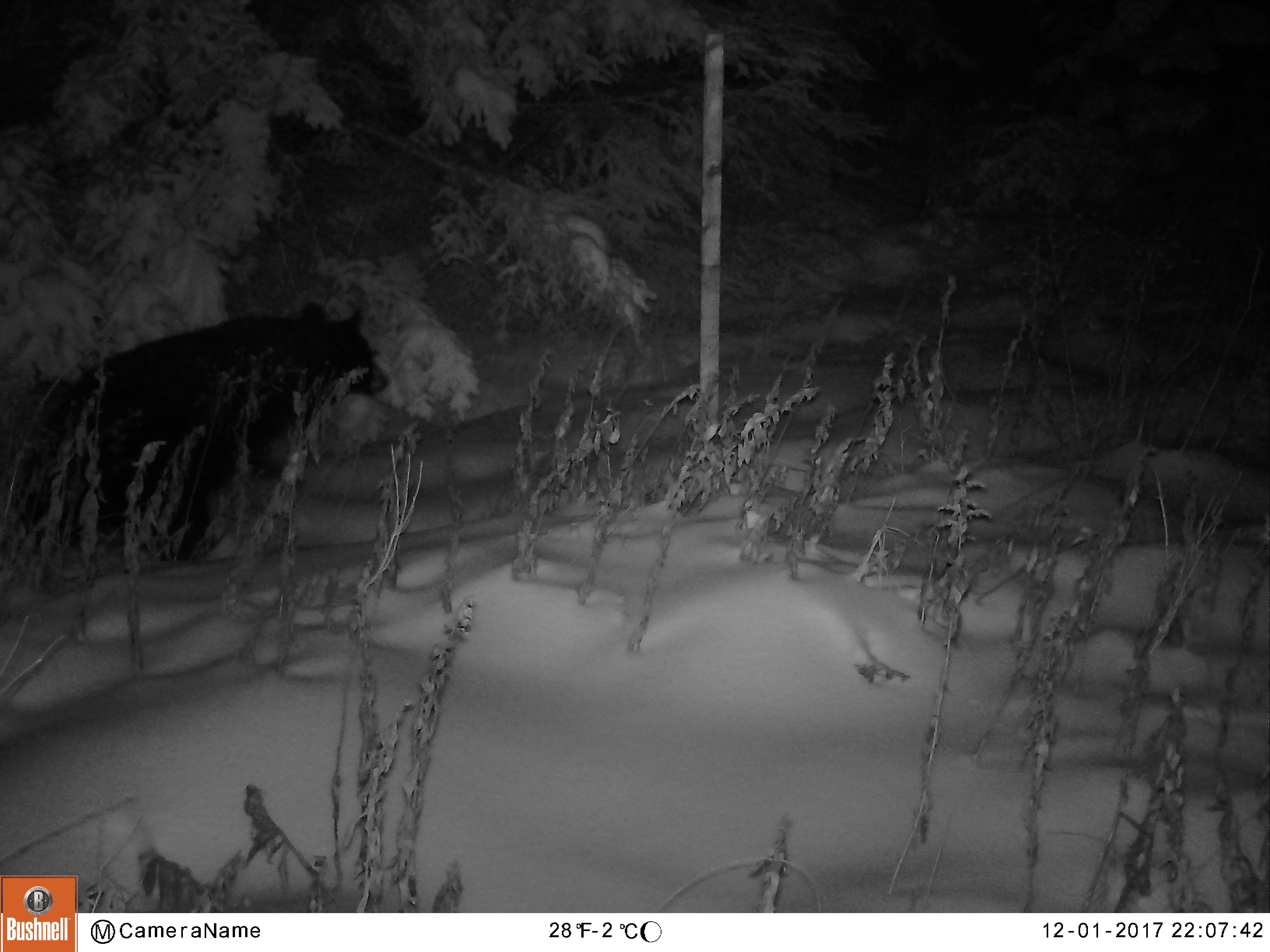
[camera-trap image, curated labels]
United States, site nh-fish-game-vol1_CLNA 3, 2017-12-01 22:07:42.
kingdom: Animalia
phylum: Chordata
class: Mammalia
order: Carnivora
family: Ursidae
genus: Ursus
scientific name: Ursus americanus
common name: black bear